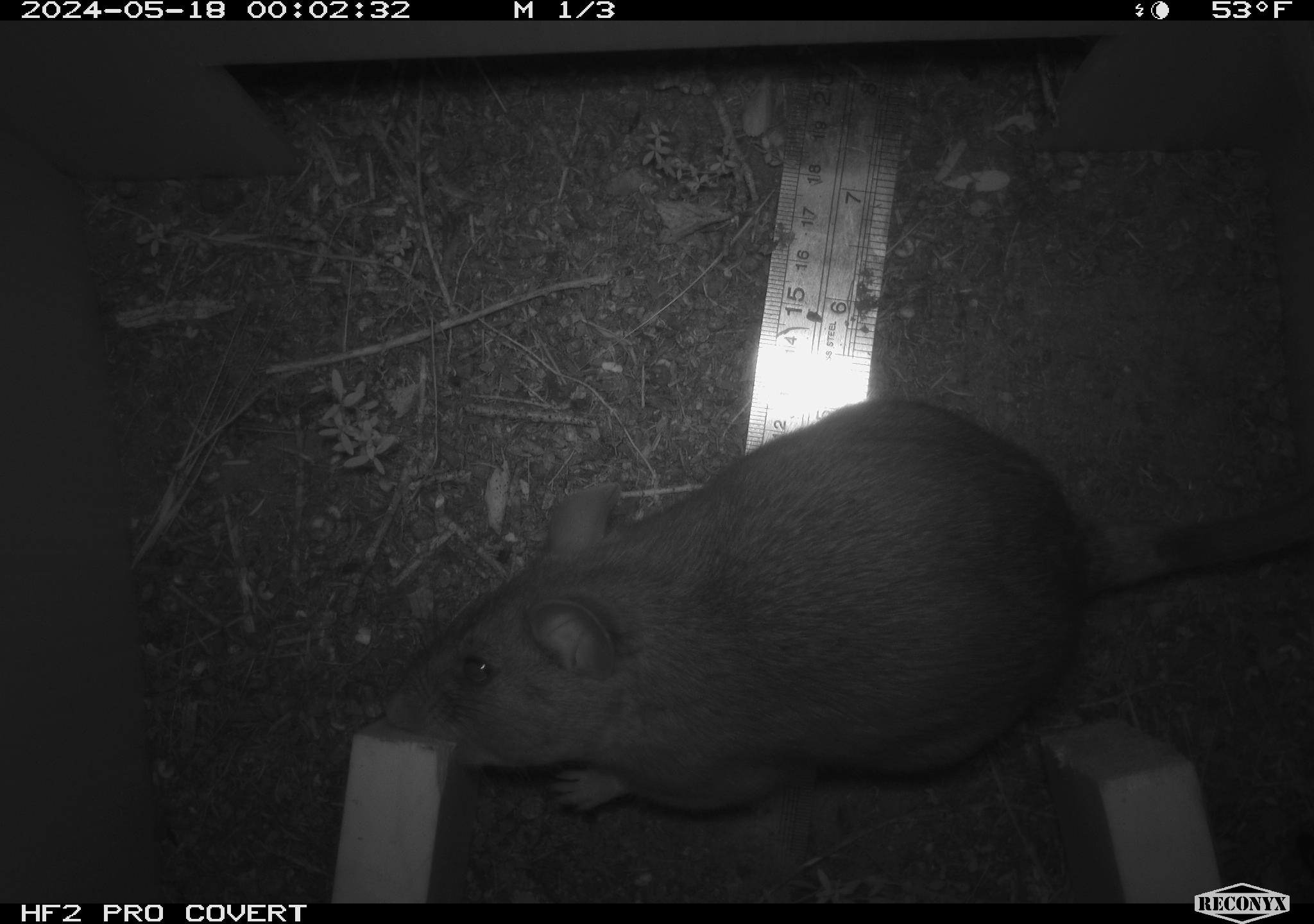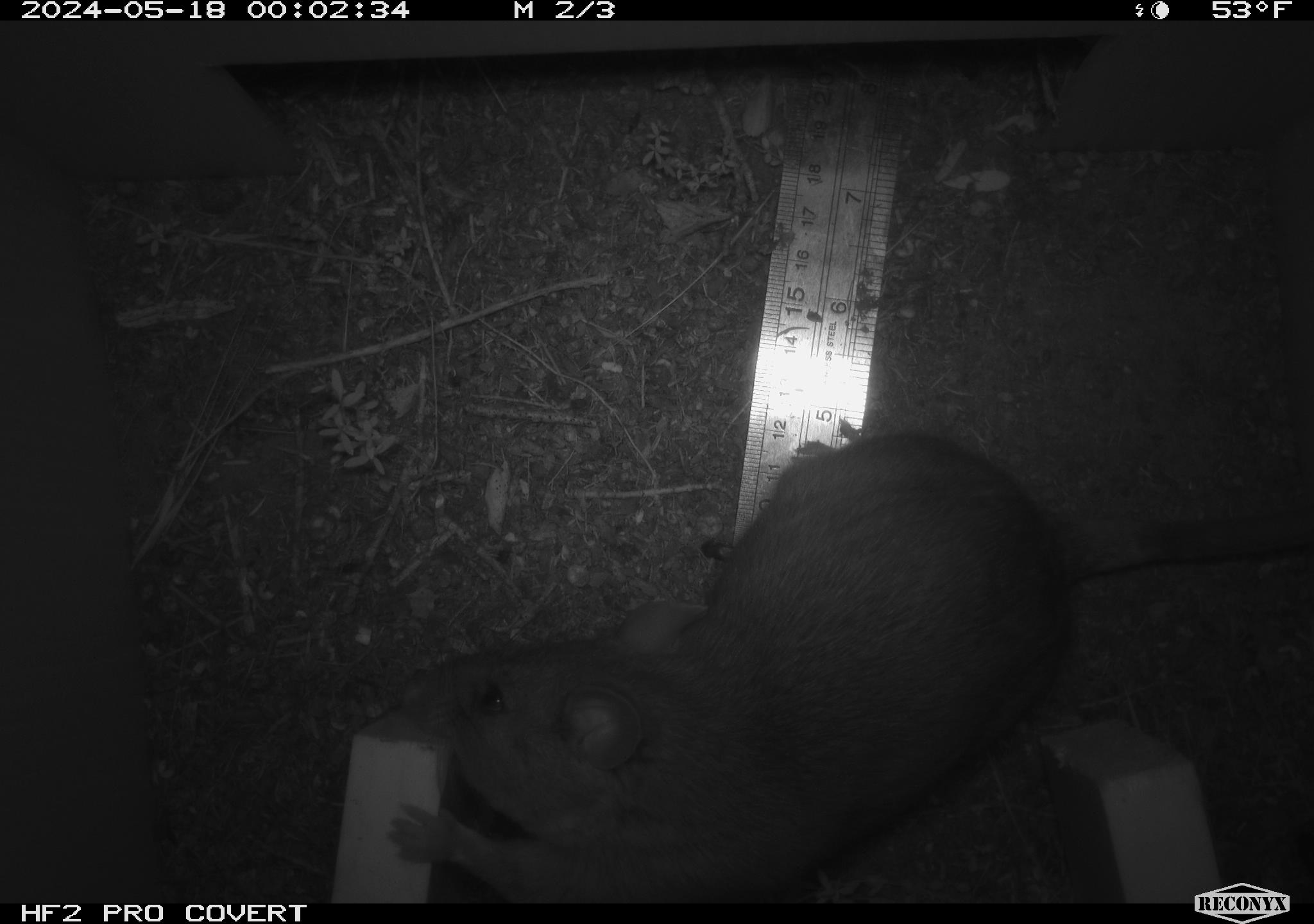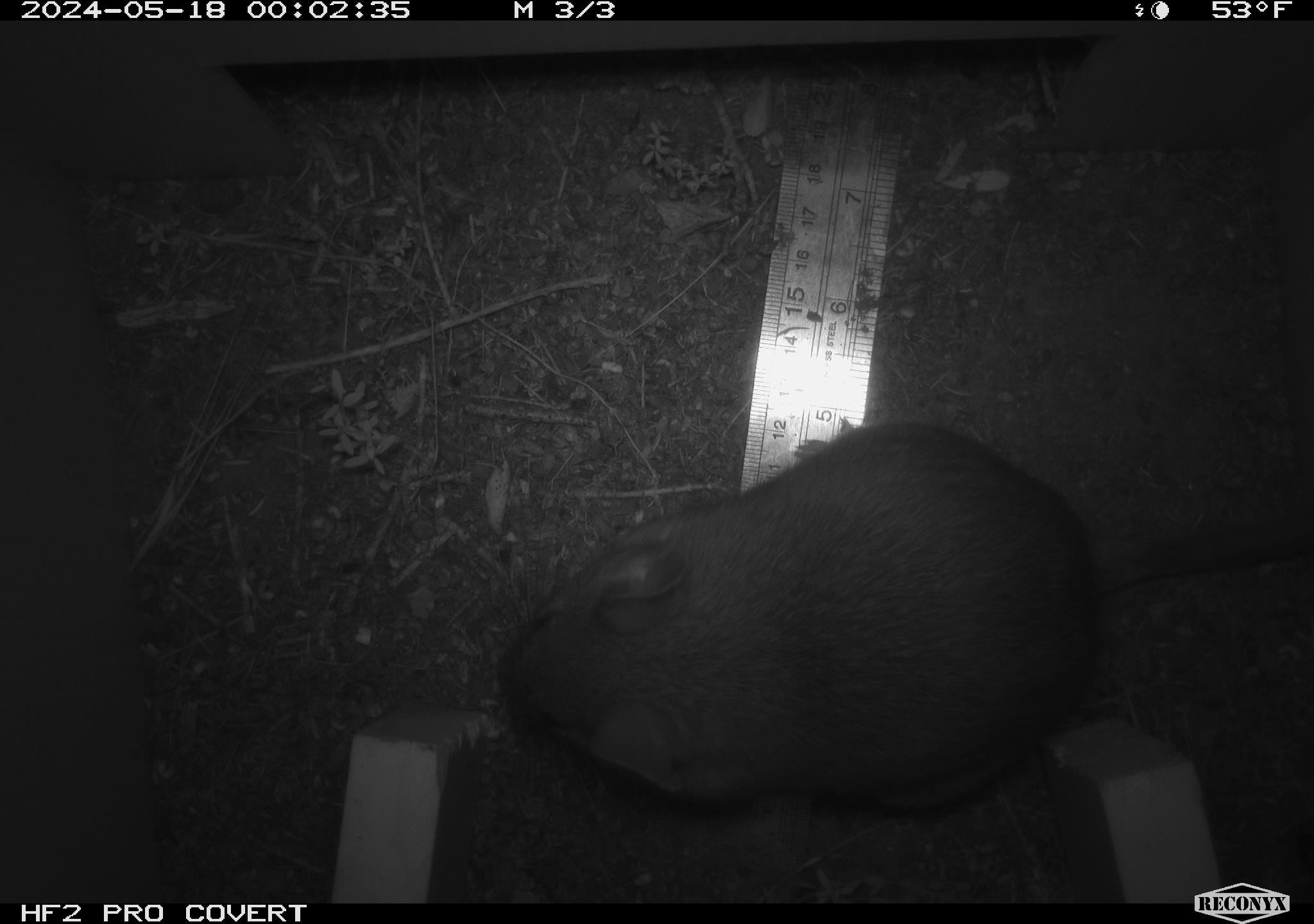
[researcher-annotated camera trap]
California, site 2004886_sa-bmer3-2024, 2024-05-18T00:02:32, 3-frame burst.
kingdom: Animalia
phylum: Chordata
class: Mammalia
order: Rodentia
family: Muridae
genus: Rattus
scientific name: Rattus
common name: rat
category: rattus species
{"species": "rattus species (rat) (Rattus)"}